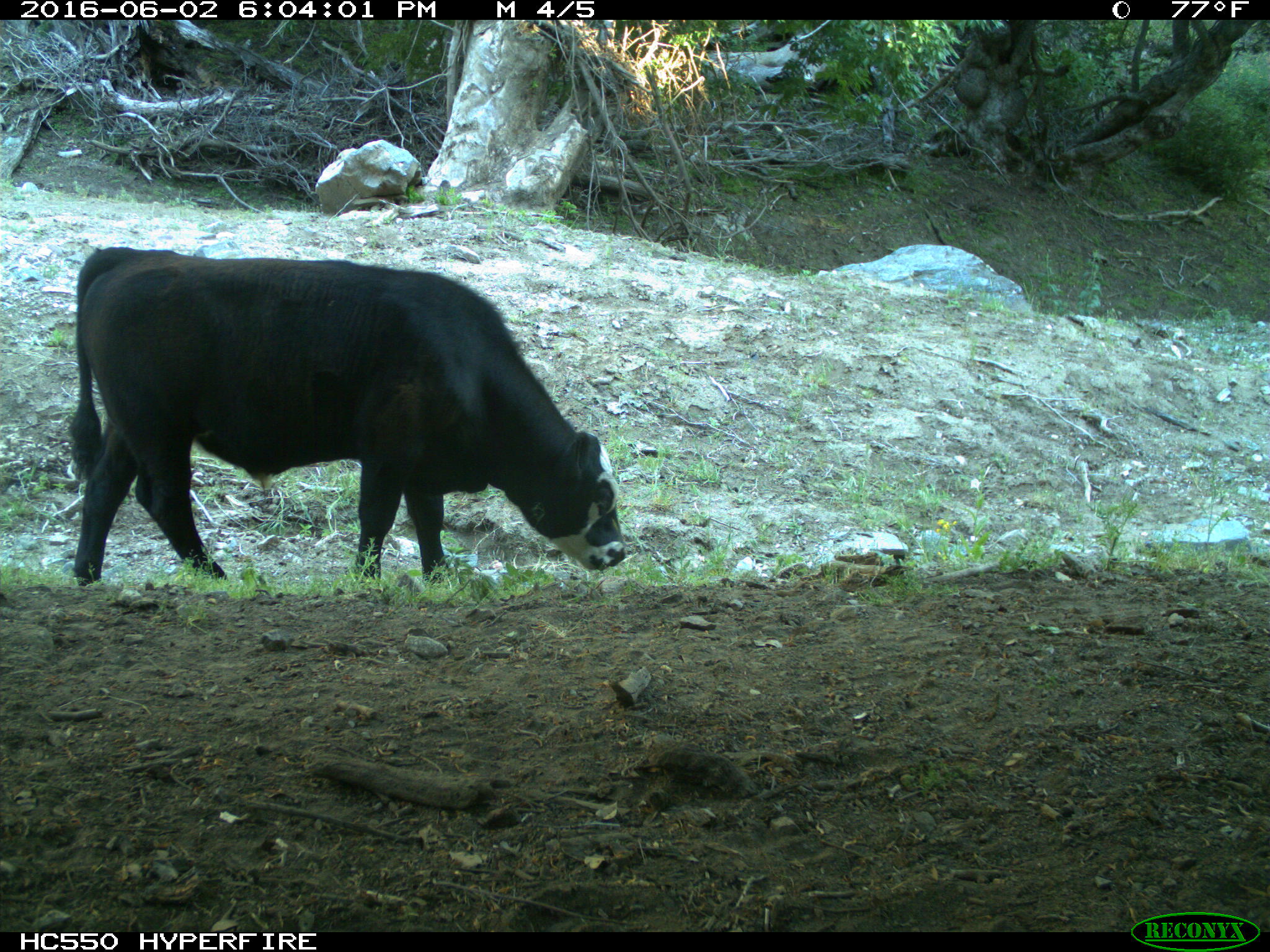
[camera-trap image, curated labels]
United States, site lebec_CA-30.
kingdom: Animalia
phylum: Chordata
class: Mammalia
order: Artiodactyla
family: Bovidae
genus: Bos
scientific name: Bos taurus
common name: domestic cow